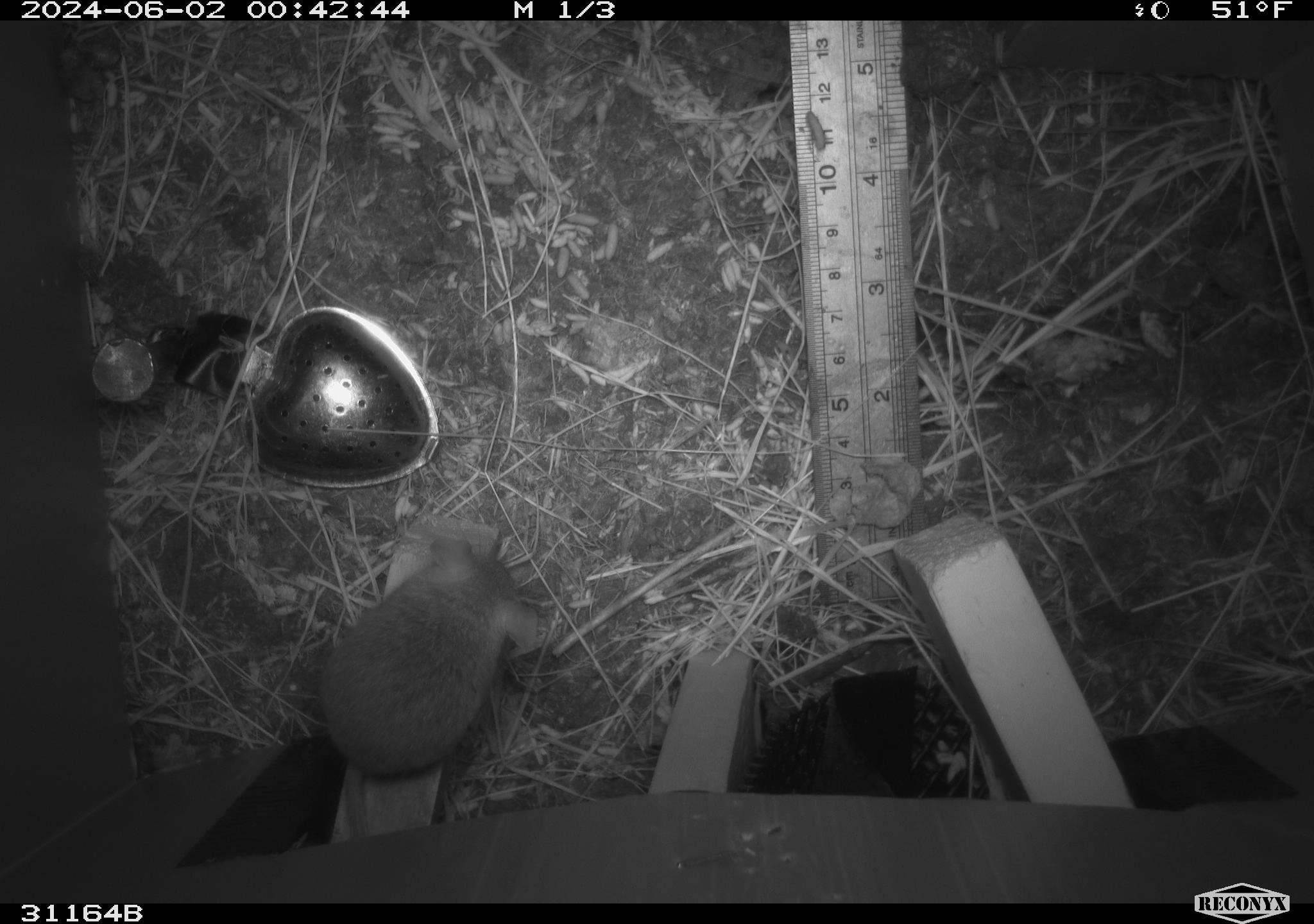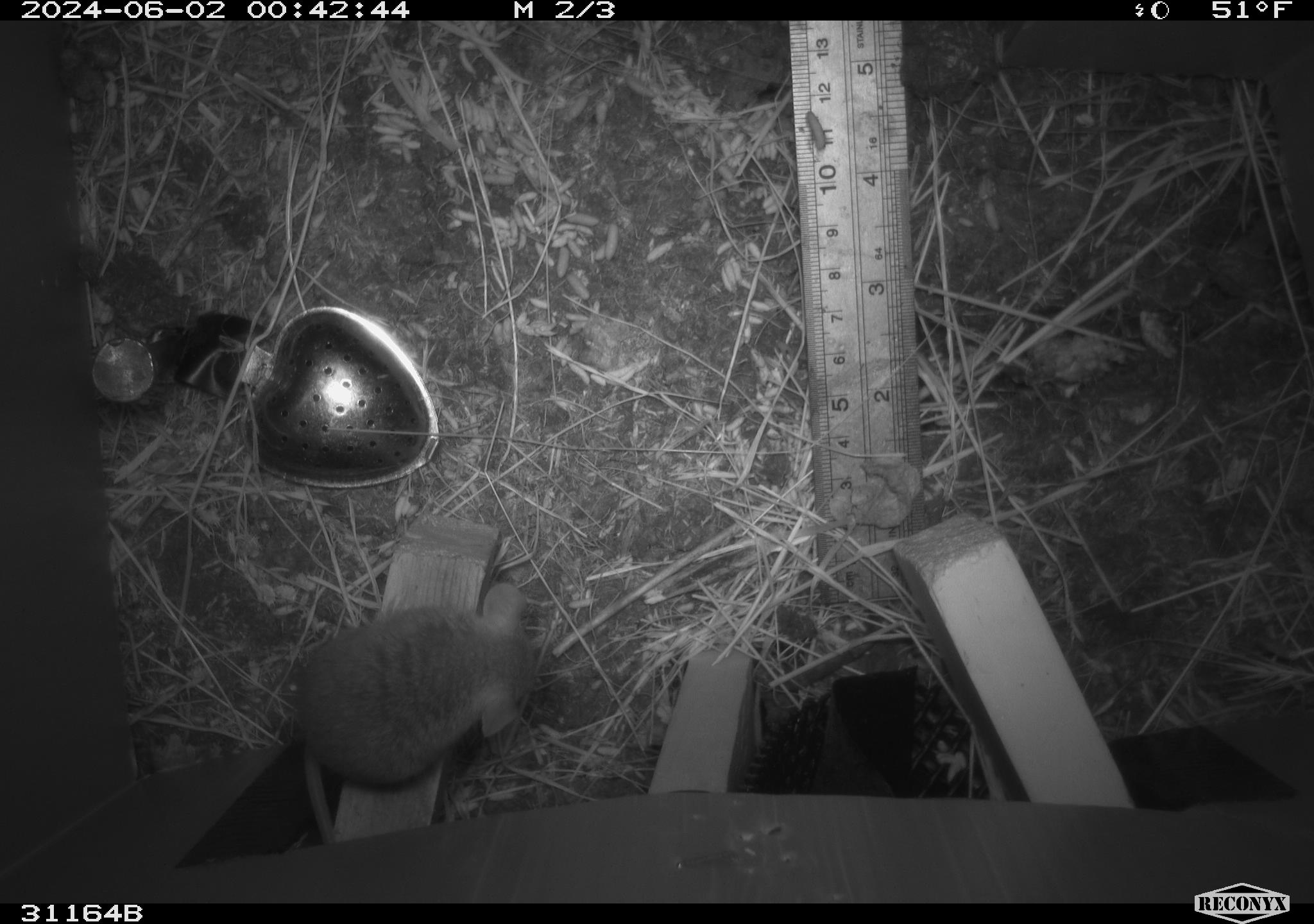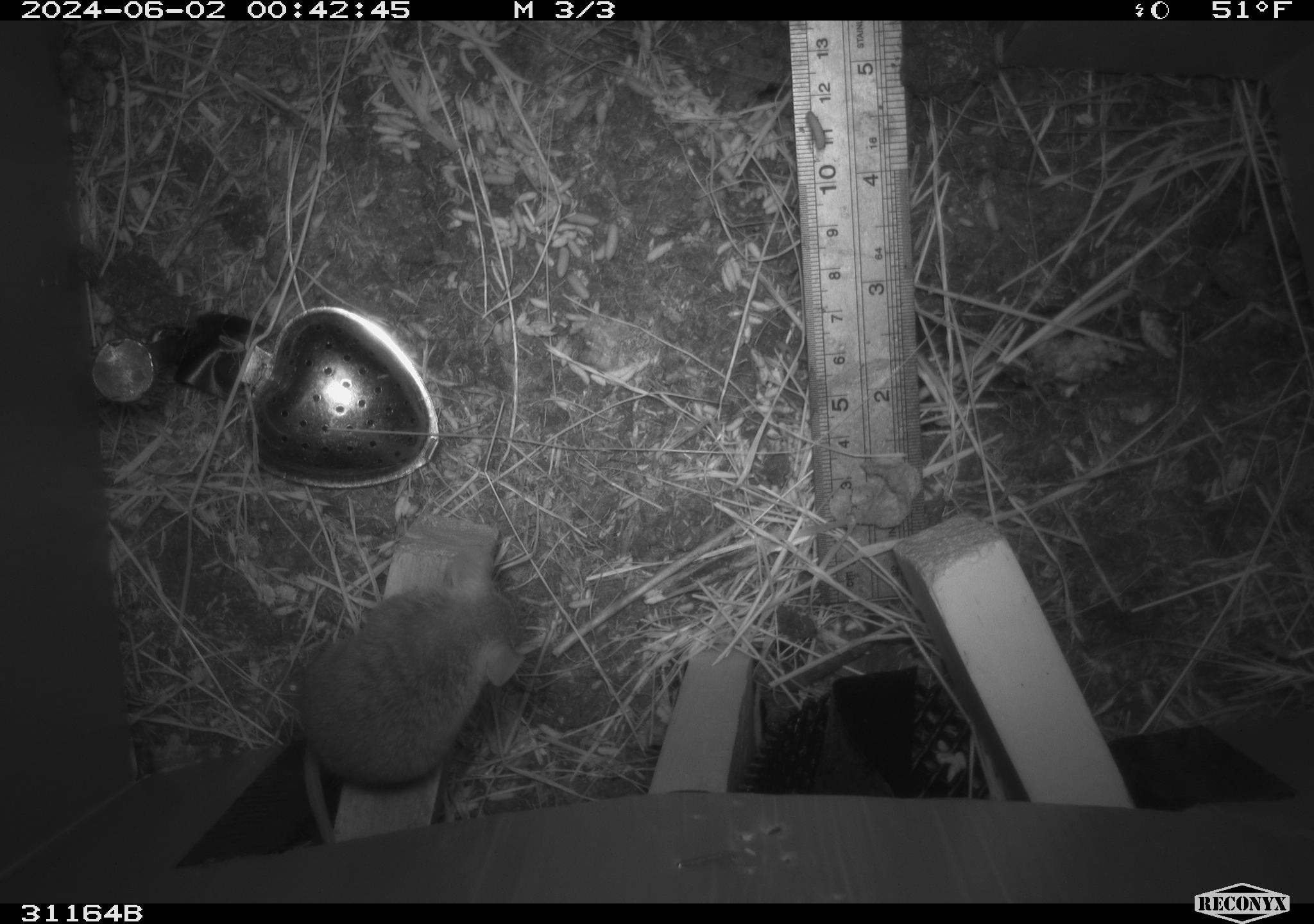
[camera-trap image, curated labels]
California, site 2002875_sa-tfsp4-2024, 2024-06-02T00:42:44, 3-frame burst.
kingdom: Animalia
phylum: Chordata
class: Mammalia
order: Rodentia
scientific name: Rodentia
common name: mouse species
Mouse species (Rodentia).